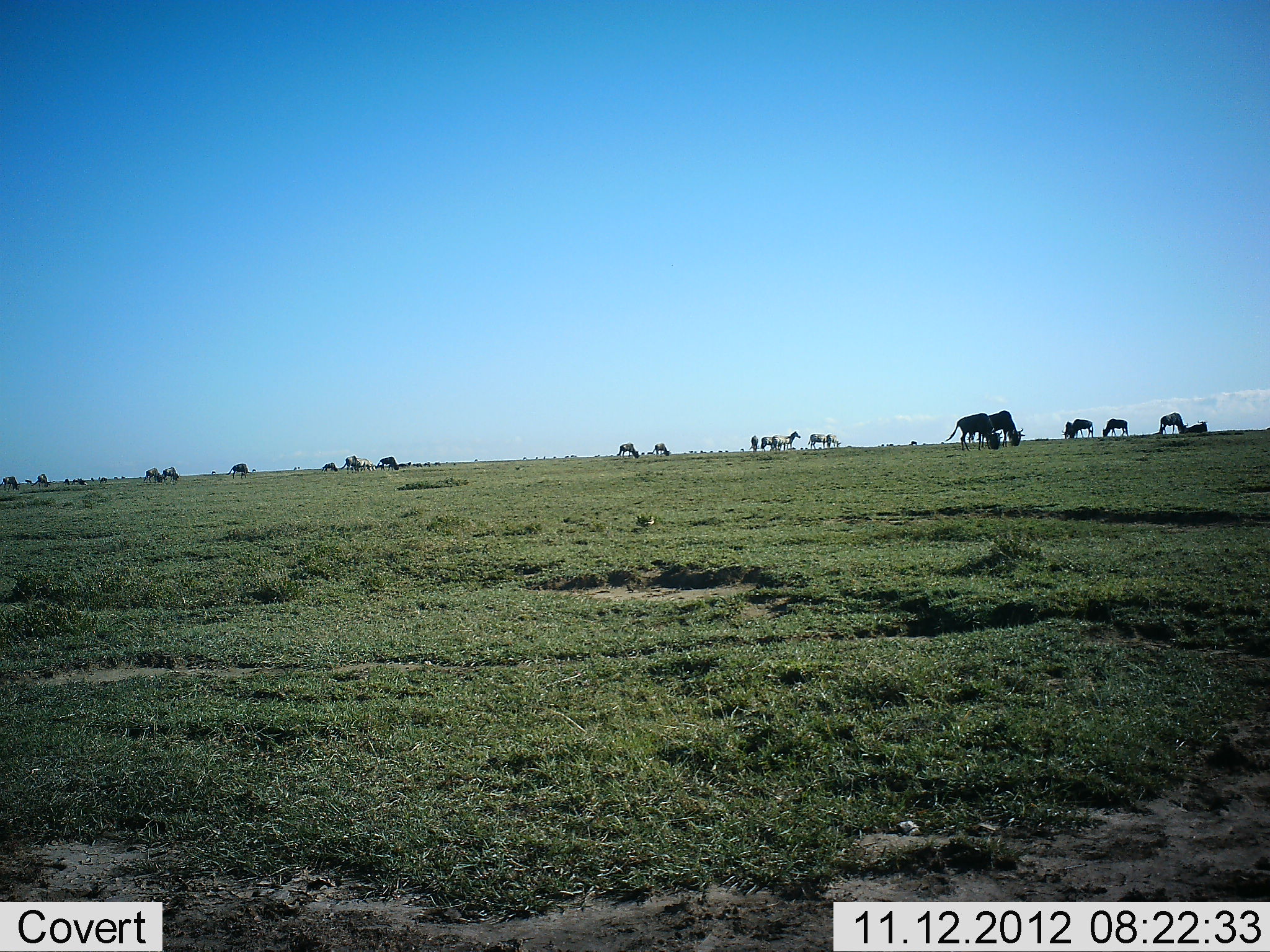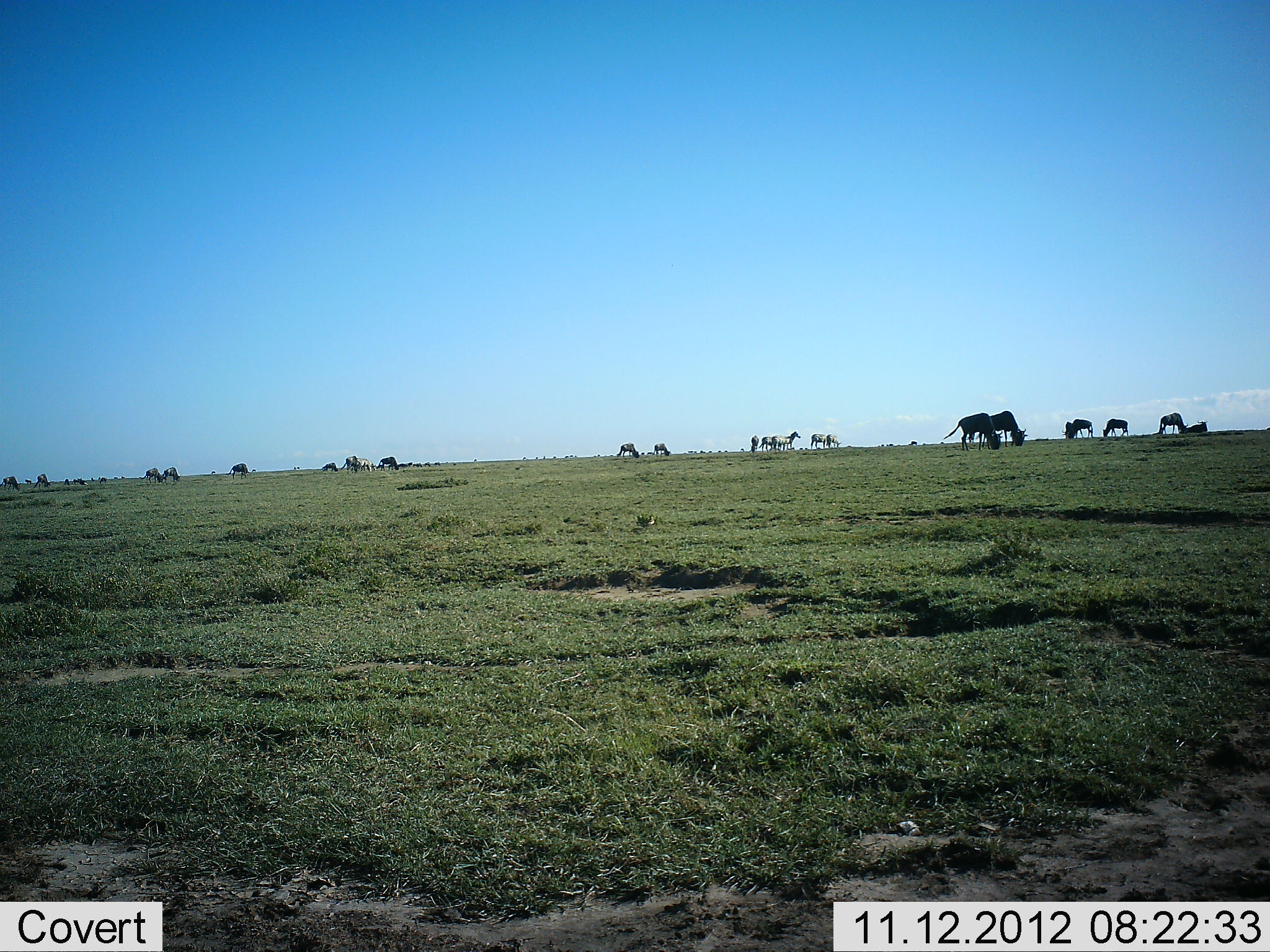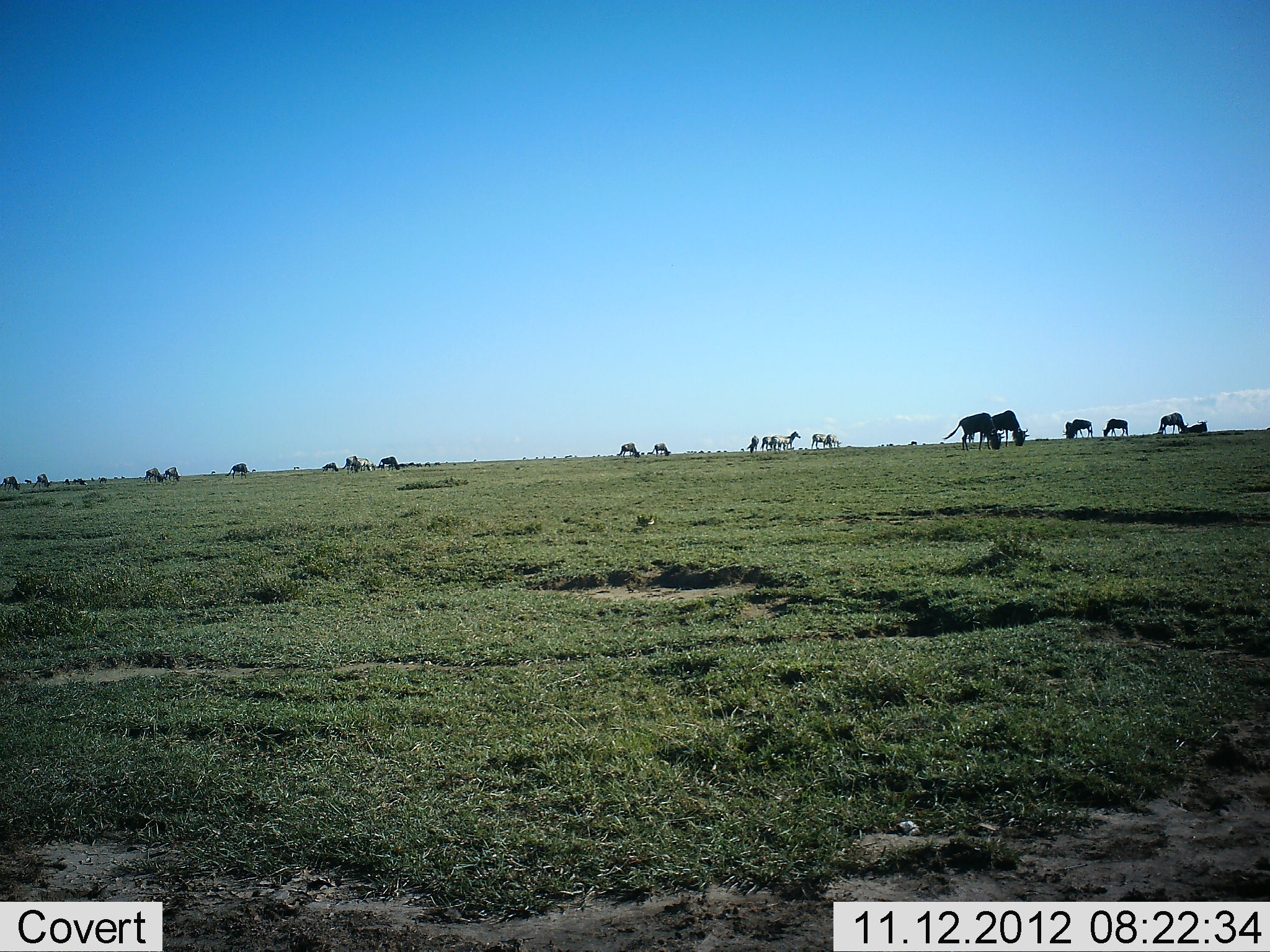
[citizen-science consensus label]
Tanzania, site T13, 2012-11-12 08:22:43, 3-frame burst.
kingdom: Animalia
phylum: Chordata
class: Mammalia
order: Artiodactyla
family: Bovidae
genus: Connochaetes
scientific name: Connochaetes taurinus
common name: blue wildebeest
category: wildebeest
Wildebeest (blue wildebeest) (Connochaetes taurinus), count 11-50. Behavior (volunteer vote fractions): standing 31%, resting 0%, moving 6%, interacting 0%. Young present (vote fraction): 0%. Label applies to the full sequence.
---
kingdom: Animalia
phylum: Chordata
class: Mammalia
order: Perissodactyla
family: Equidae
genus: Equus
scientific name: Equus quagga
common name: plains zebra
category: zebra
Zebra (plains zebra) (Equus quagga), count 5. Behavior (volunteer vote fractions): standing 90%, resting 0%, moving 0%, interacting 0%. Young present (vote fraction): 0%. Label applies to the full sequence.